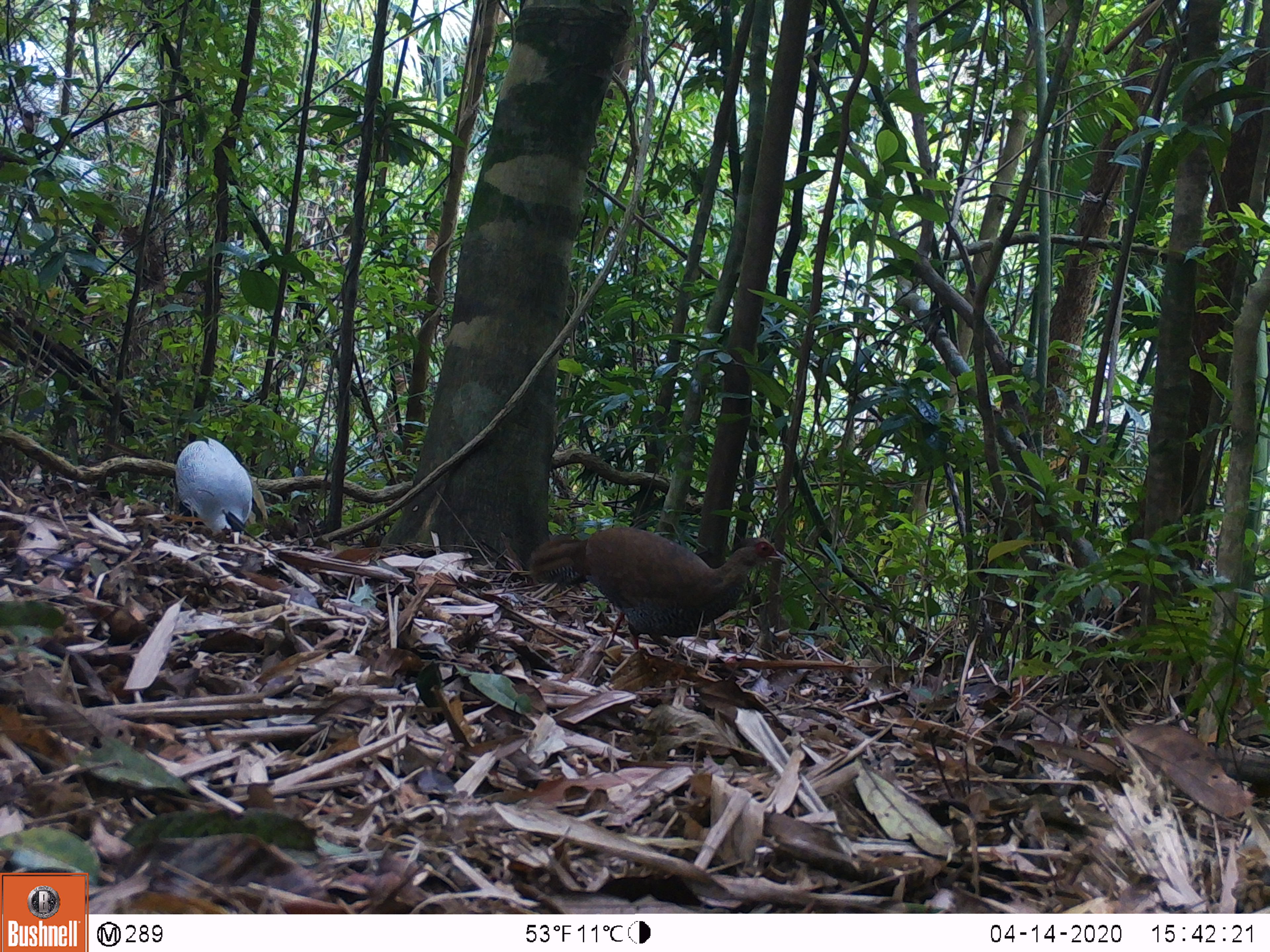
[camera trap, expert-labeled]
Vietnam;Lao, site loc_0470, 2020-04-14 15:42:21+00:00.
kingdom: Animalia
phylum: Chordata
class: Aves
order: Galliformes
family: Phasianidae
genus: Lophura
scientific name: Lophura nycthemera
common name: silver pheasant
Silver pheasant (Lophura nycthemera). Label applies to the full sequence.